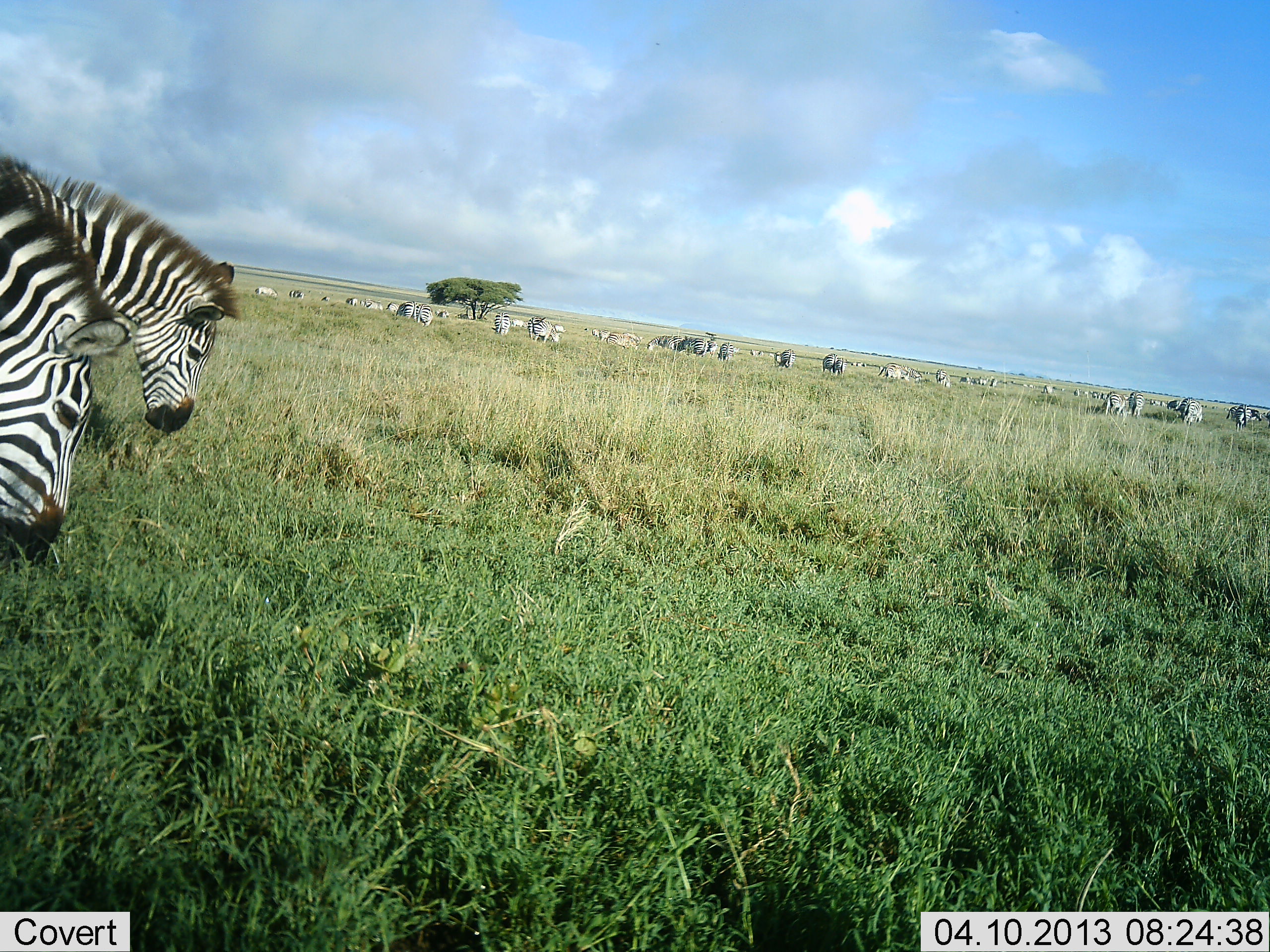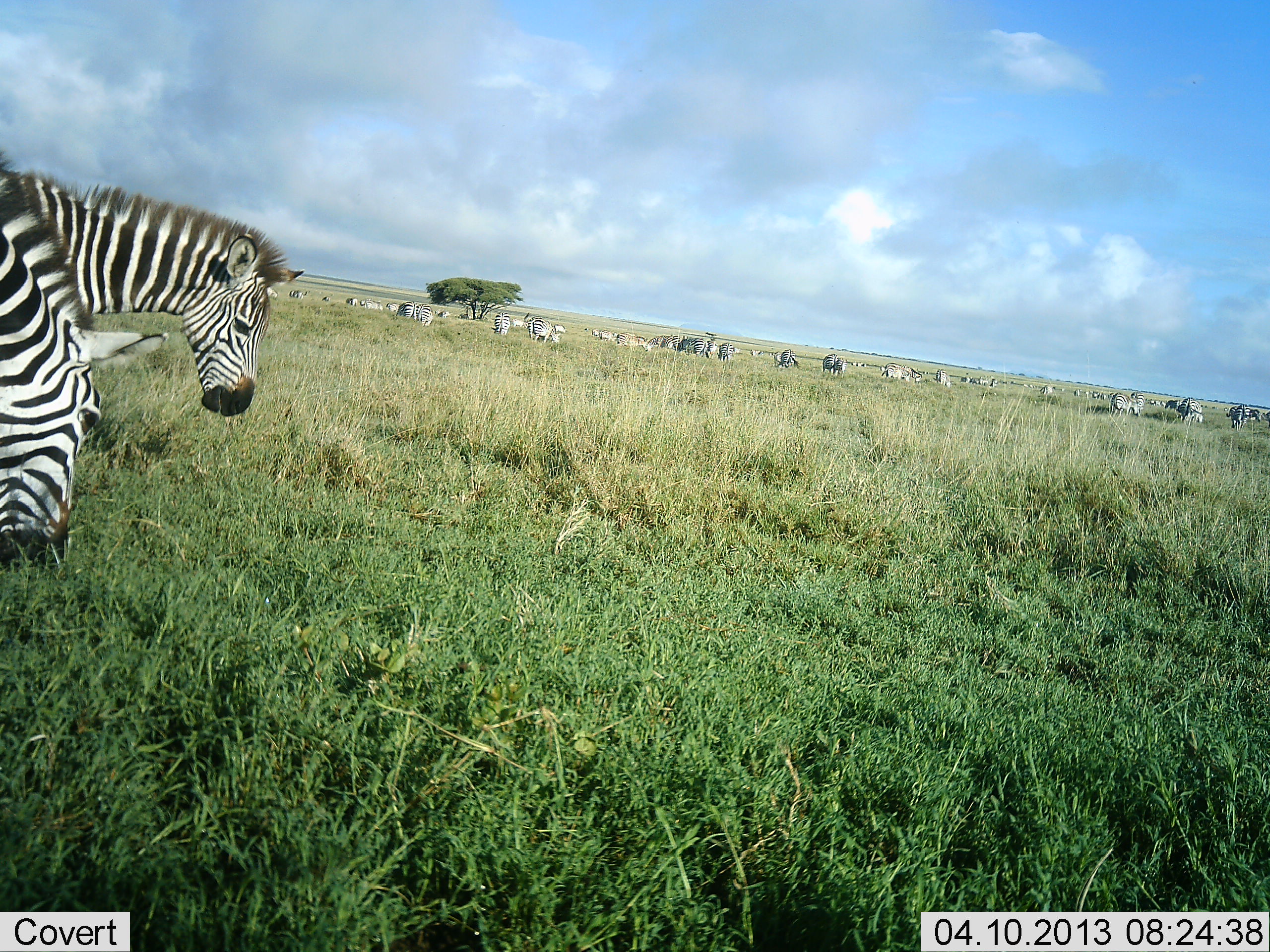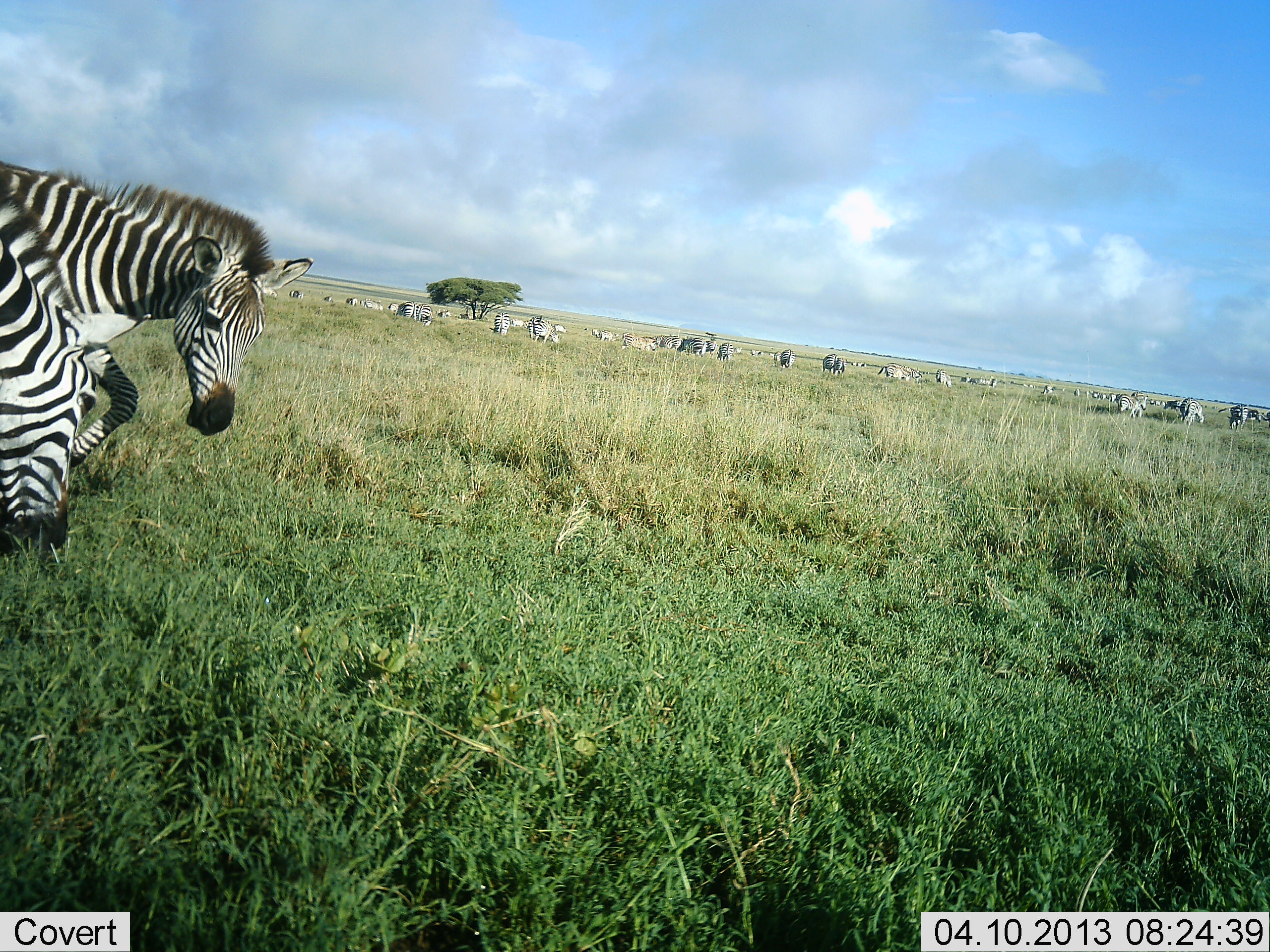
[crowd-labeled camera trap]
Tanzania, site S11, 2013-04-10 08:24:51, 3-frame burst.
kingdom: Animalia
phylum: Chordata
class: Mammalia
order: Perissodactyla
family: Equidae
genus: Equus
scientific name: Equus quagga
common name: plains zebra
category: zebra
Zebra (plains zebra) (Equus quagga), count 11-50. Behavior (volunteer vote fractions): standing 48%, resting 5%, moving 48%, interacting 10%. Young present (vote fraction): 5%. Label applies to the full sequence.